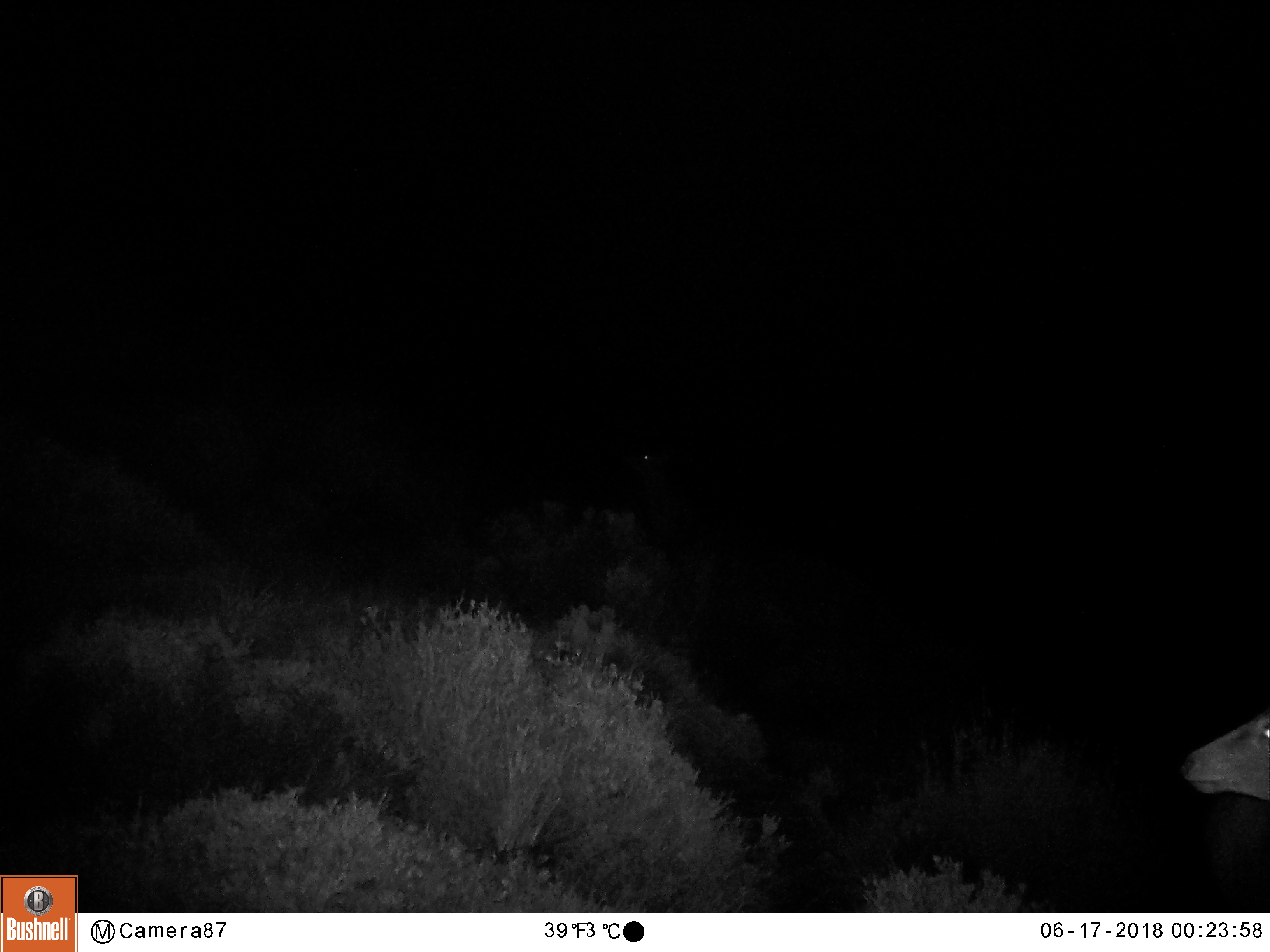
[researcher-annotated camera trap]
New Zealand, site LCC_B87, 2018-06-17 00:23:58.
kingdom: Animalia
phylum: Chordata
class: Mammalia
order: Artiodactyla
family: Cervidae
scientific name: Cervidae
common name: deer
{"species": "deer (Cervidae)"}